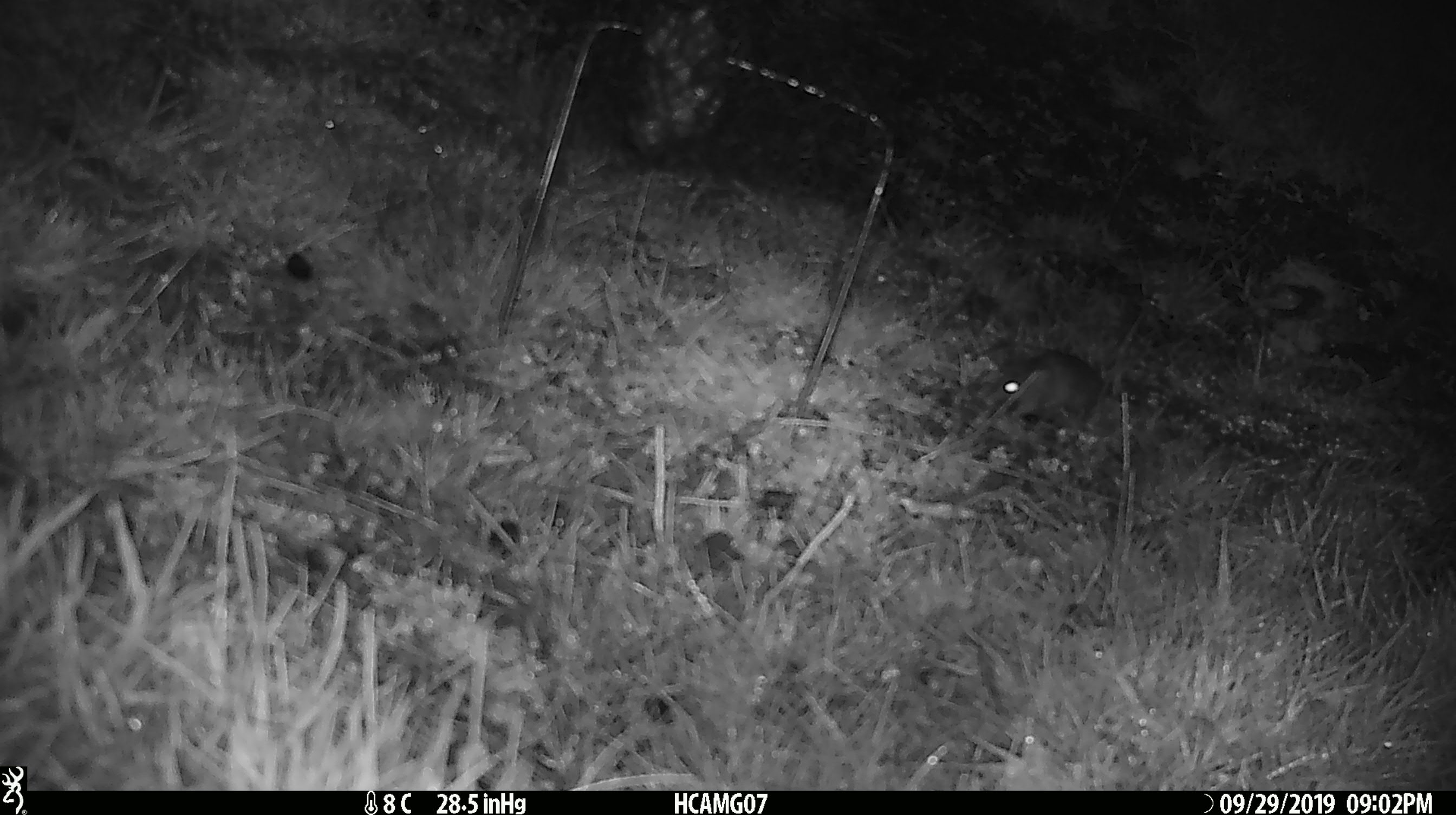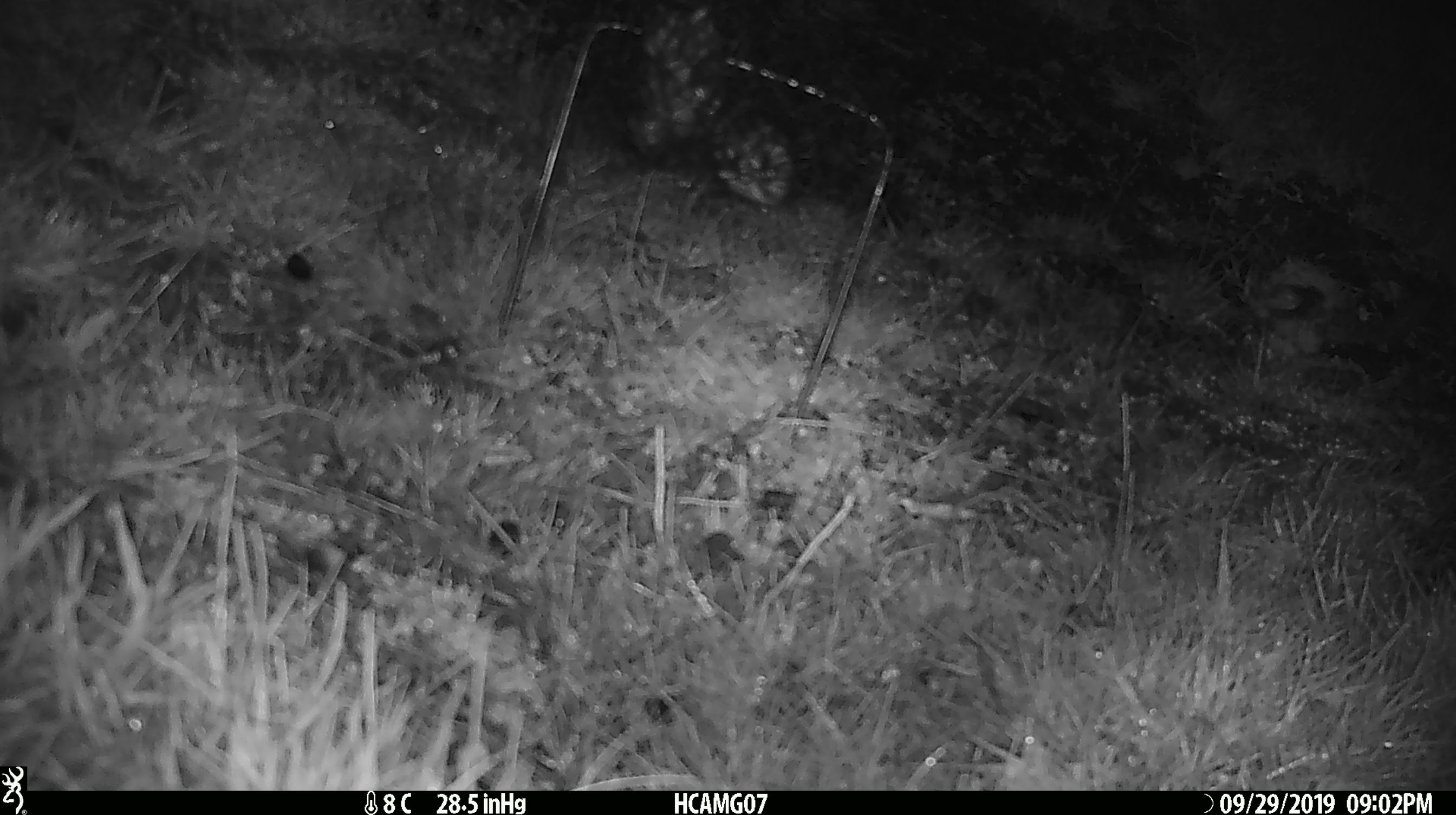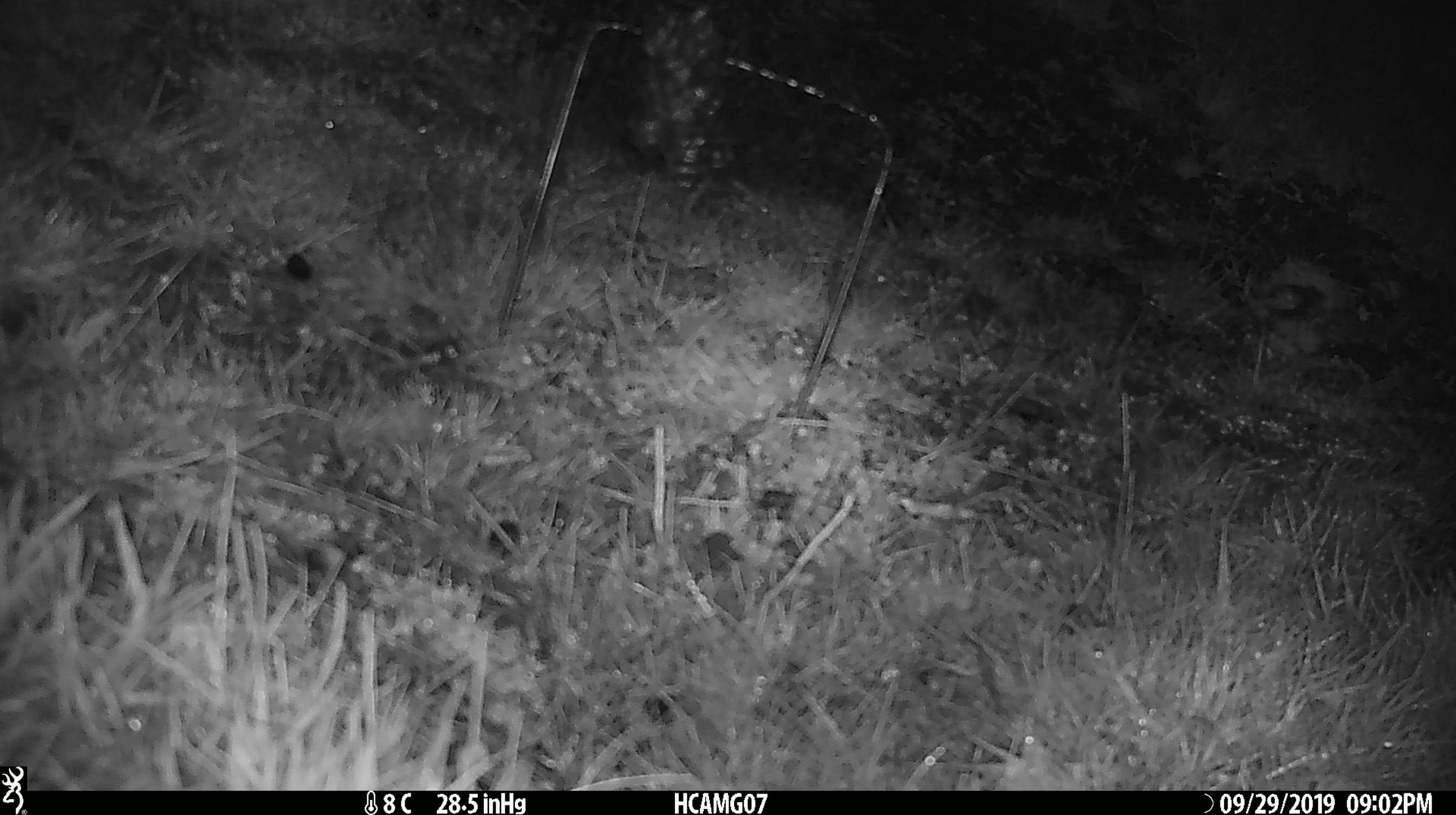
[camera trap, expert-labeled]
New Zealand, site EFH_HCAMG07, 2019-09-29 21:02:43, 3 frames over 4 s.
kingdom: Animalia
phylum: Chordata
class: Mammalia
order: Rodentia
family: Muridae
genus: Mus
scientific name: Mus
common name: mouse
Mouse (Mus).